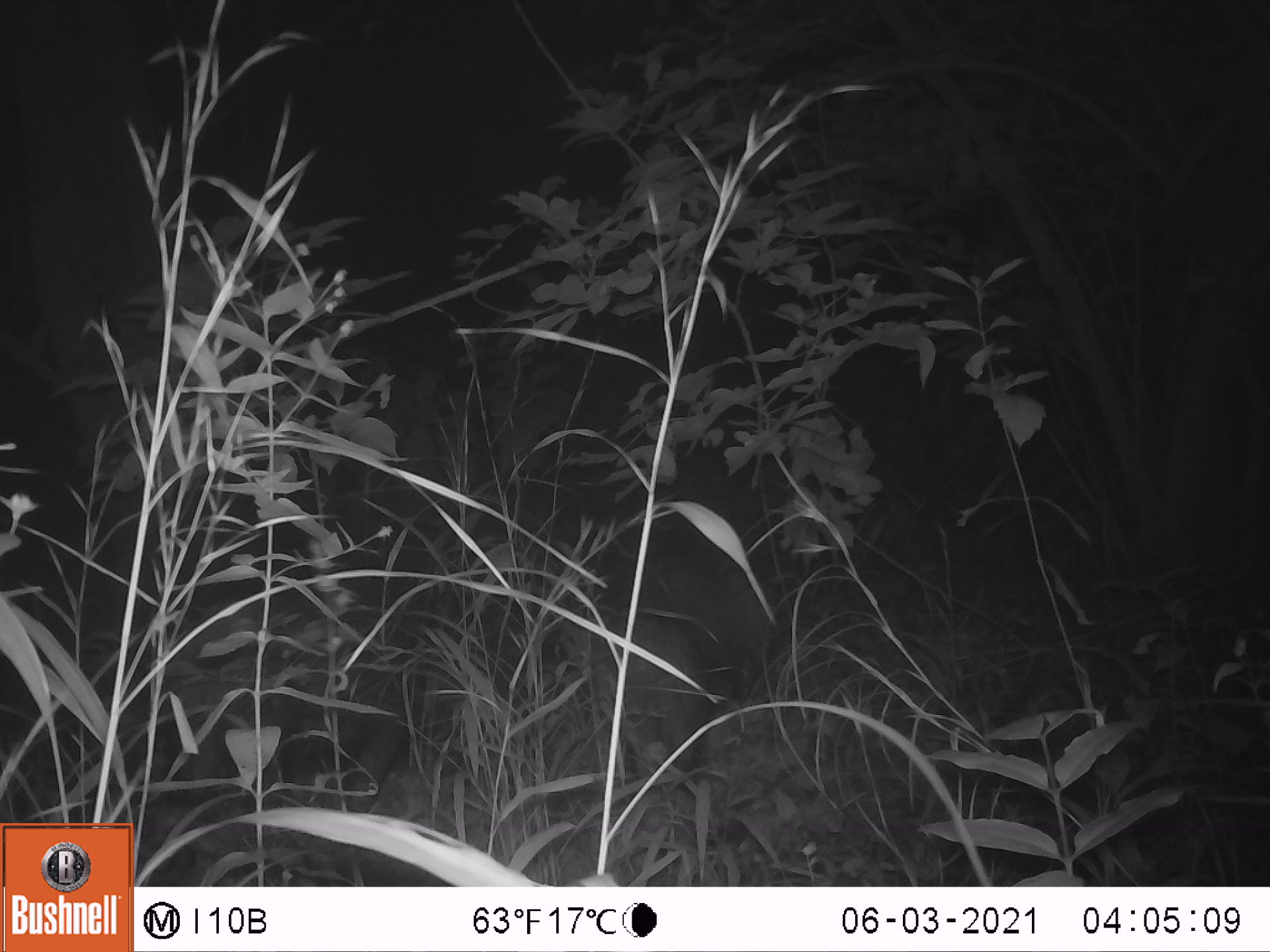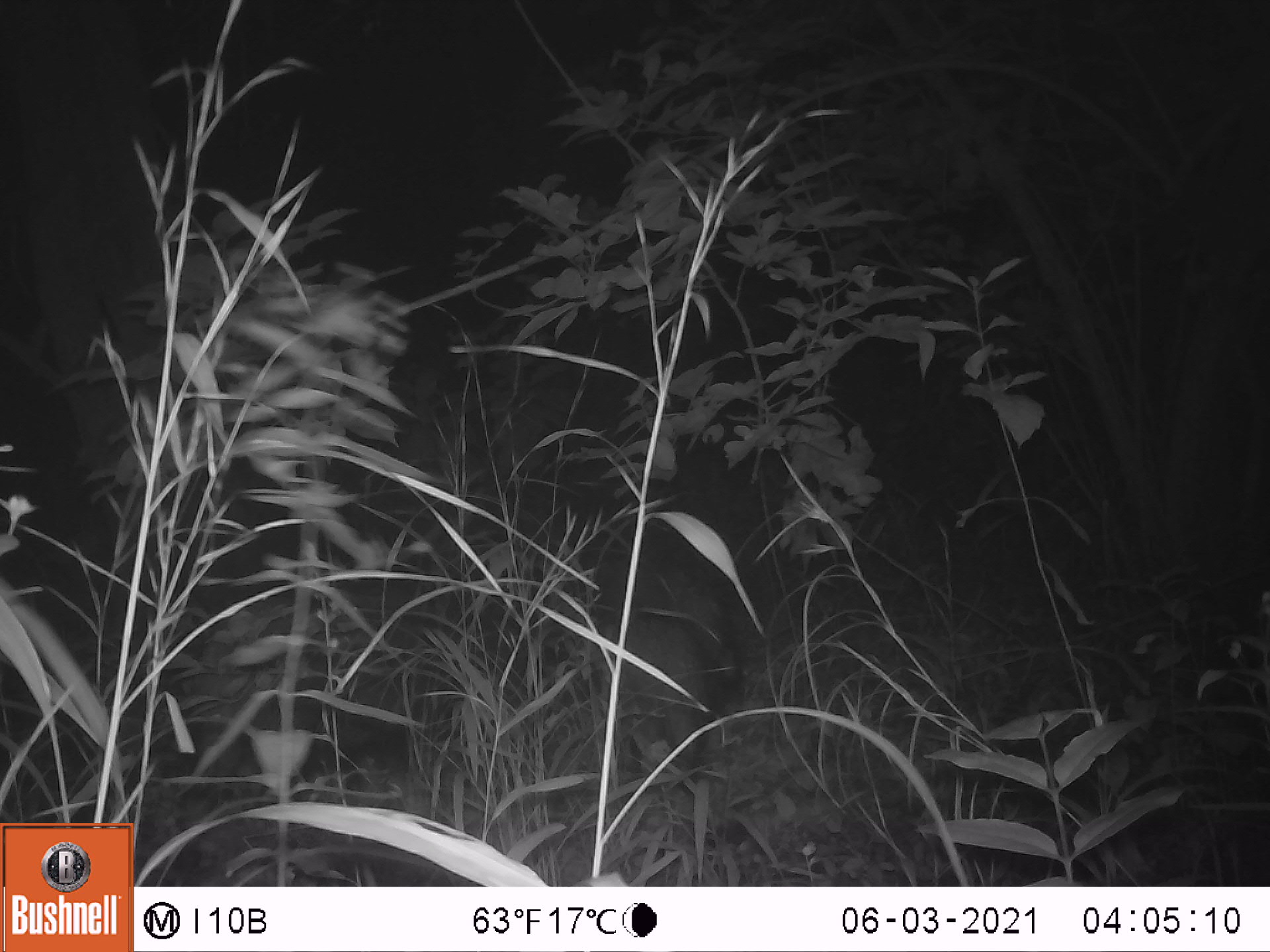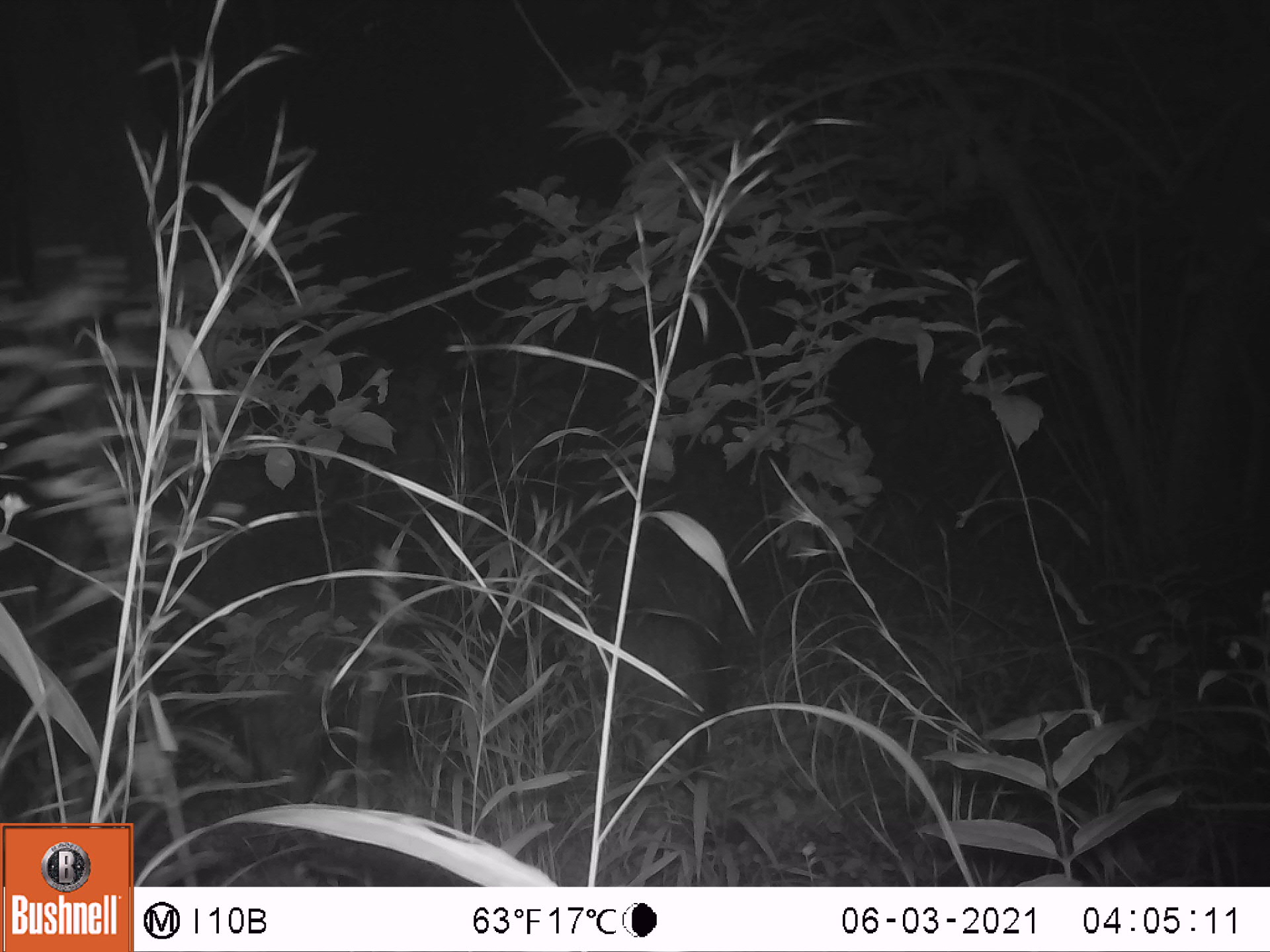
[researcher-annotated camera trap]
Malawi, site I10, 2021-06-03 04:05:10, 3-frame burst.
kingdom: Animalia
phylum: Chordata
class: Mammalia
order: Artiodactyla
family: Suidae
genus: Potamochoerus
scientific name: Potamochoerus larvatus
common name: bushpig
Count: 1.